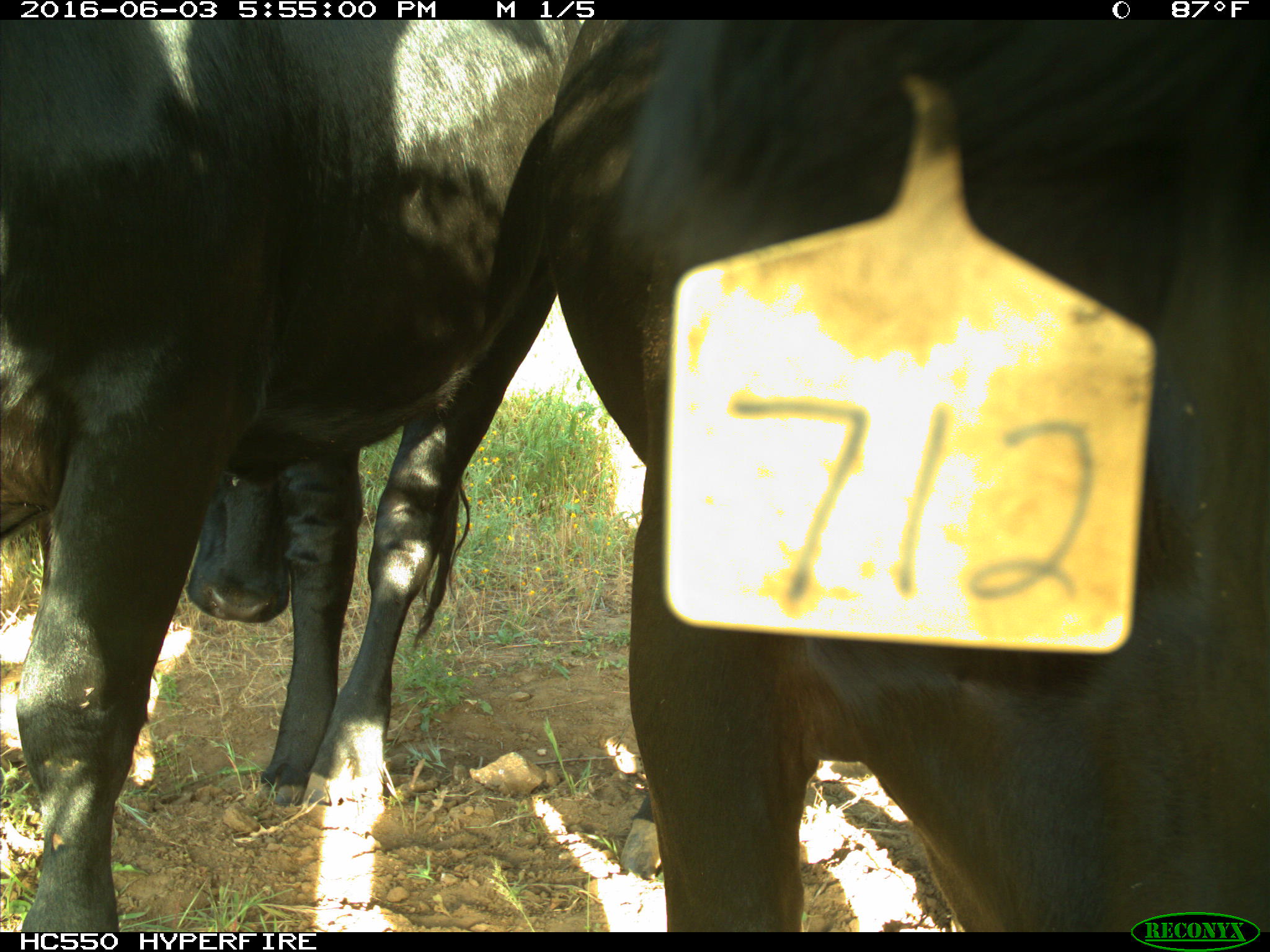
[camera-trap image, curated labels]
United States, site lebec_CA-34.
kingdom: Animalia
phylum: Chordata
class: Mammalia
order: Artiodactyla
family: Bovidae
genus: Bos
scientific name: Bos taurus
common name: domestic cow